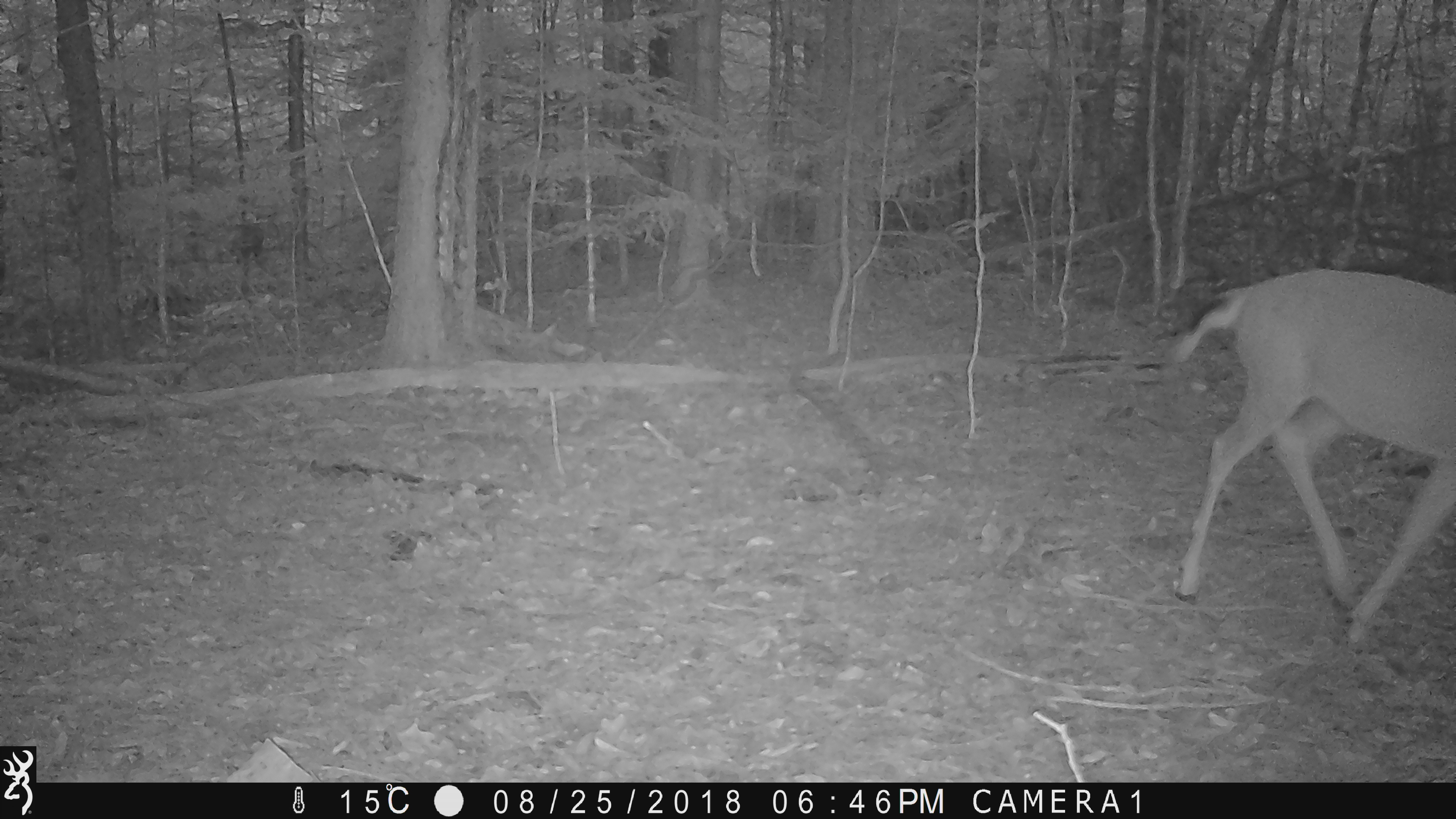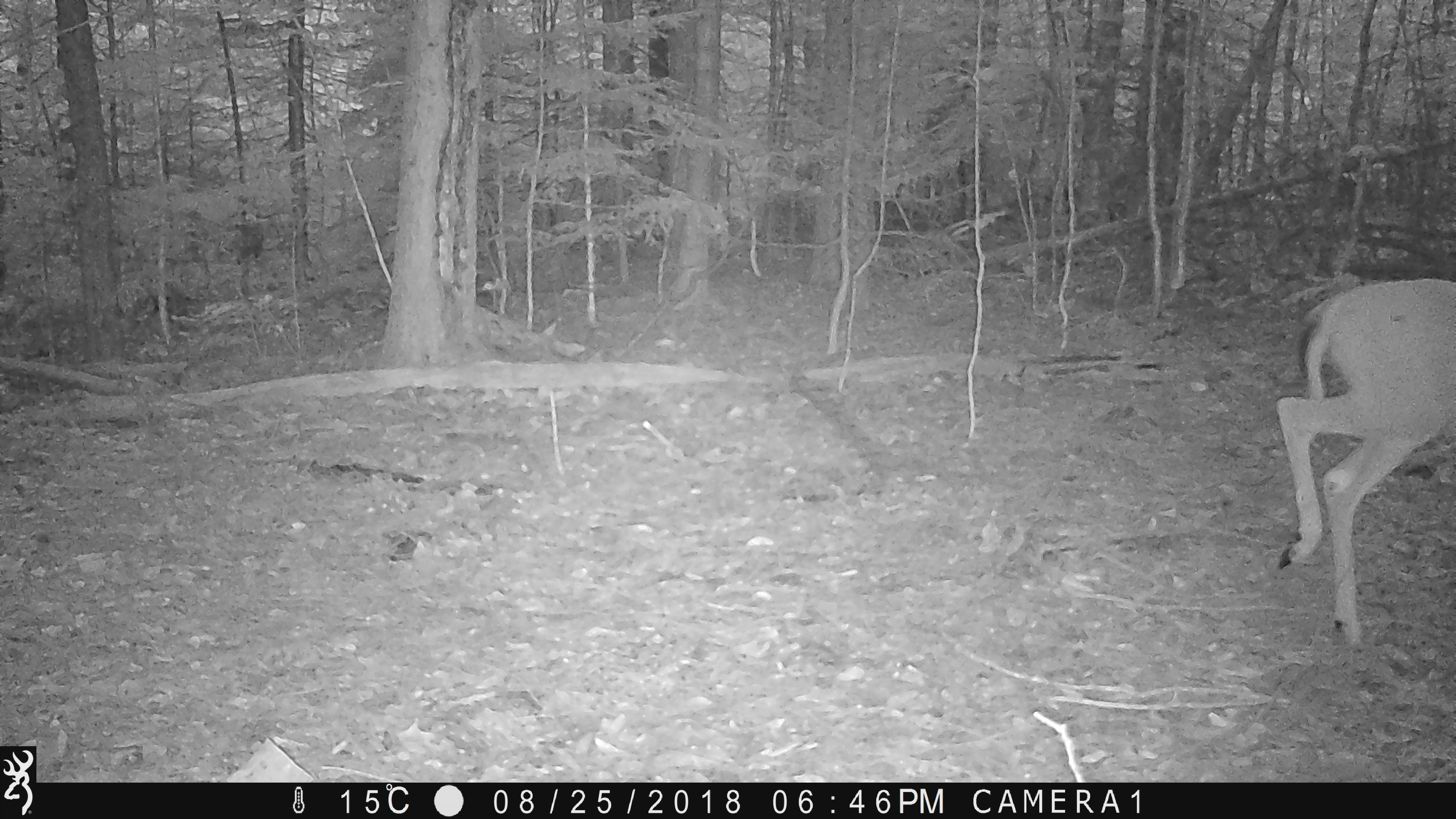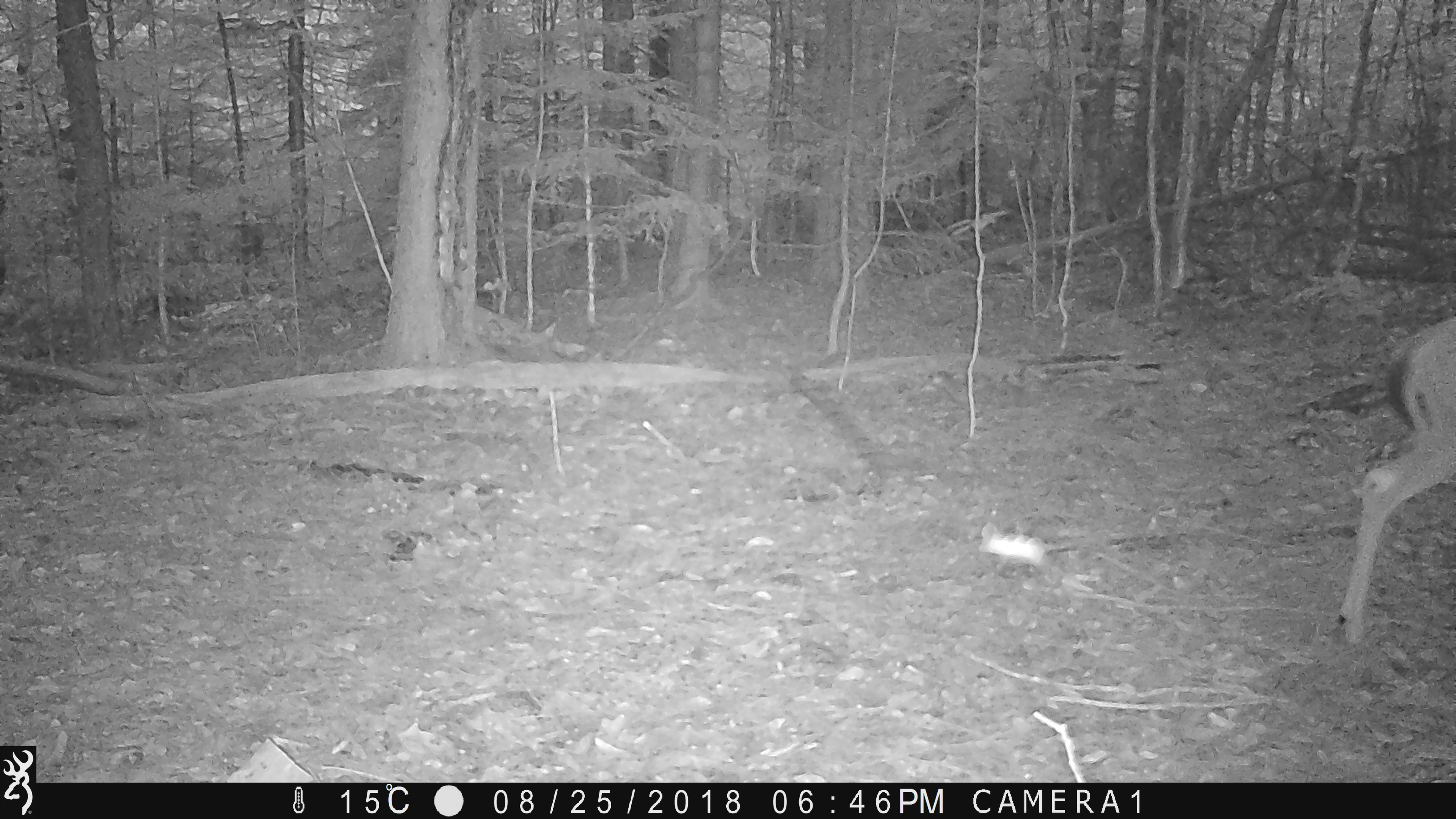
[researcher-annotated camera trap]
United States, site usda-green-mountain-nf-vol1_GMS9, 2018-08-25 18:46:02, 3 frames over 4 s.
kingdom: Animalia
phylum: Chordata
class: Mammalia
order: Artiodactyla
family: Cervidae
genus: Odocoileus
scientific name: Odocoileus virginianus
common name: white-tailed deer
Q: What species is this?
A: White-tailed deer (Odocoileus virginianus).